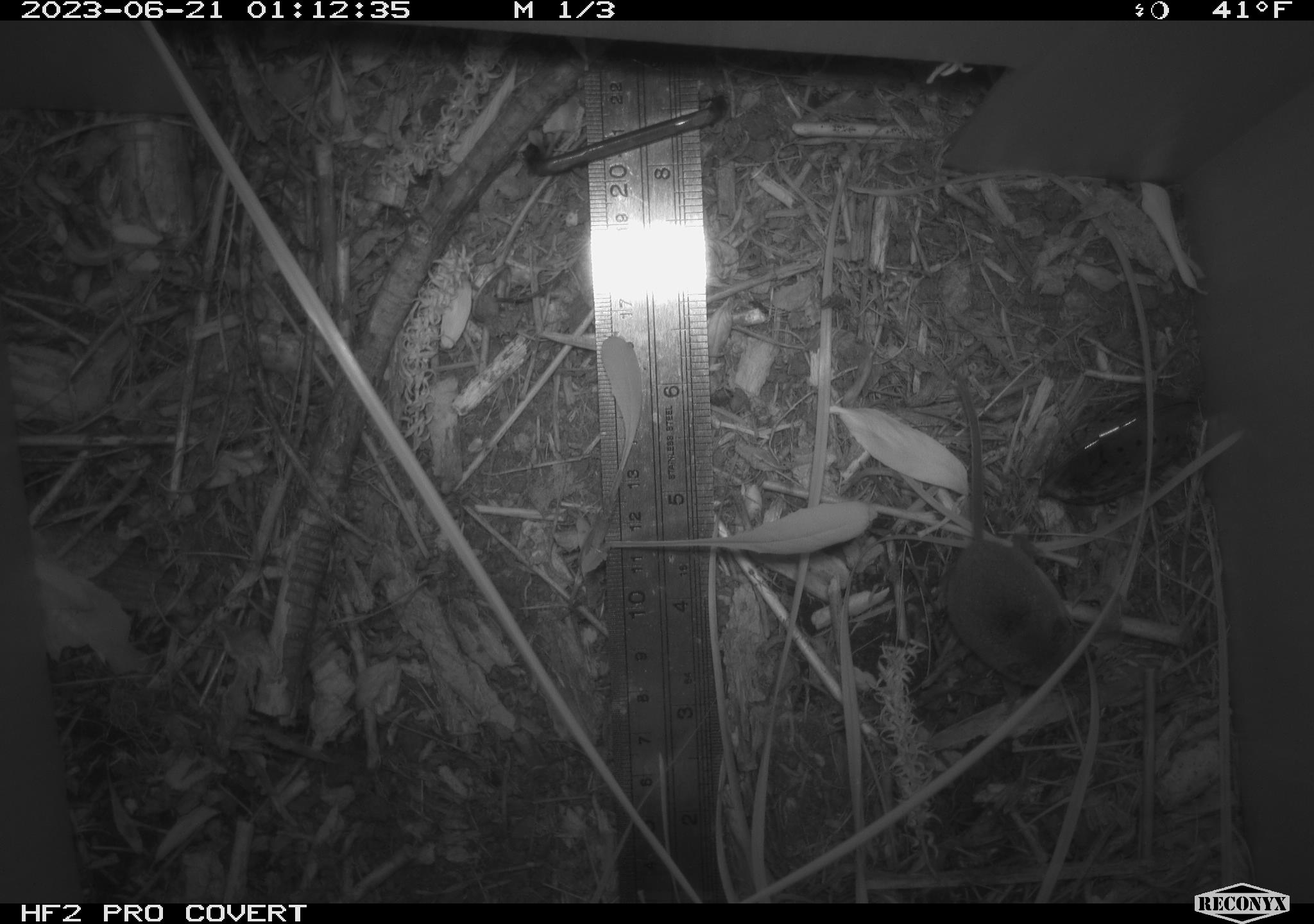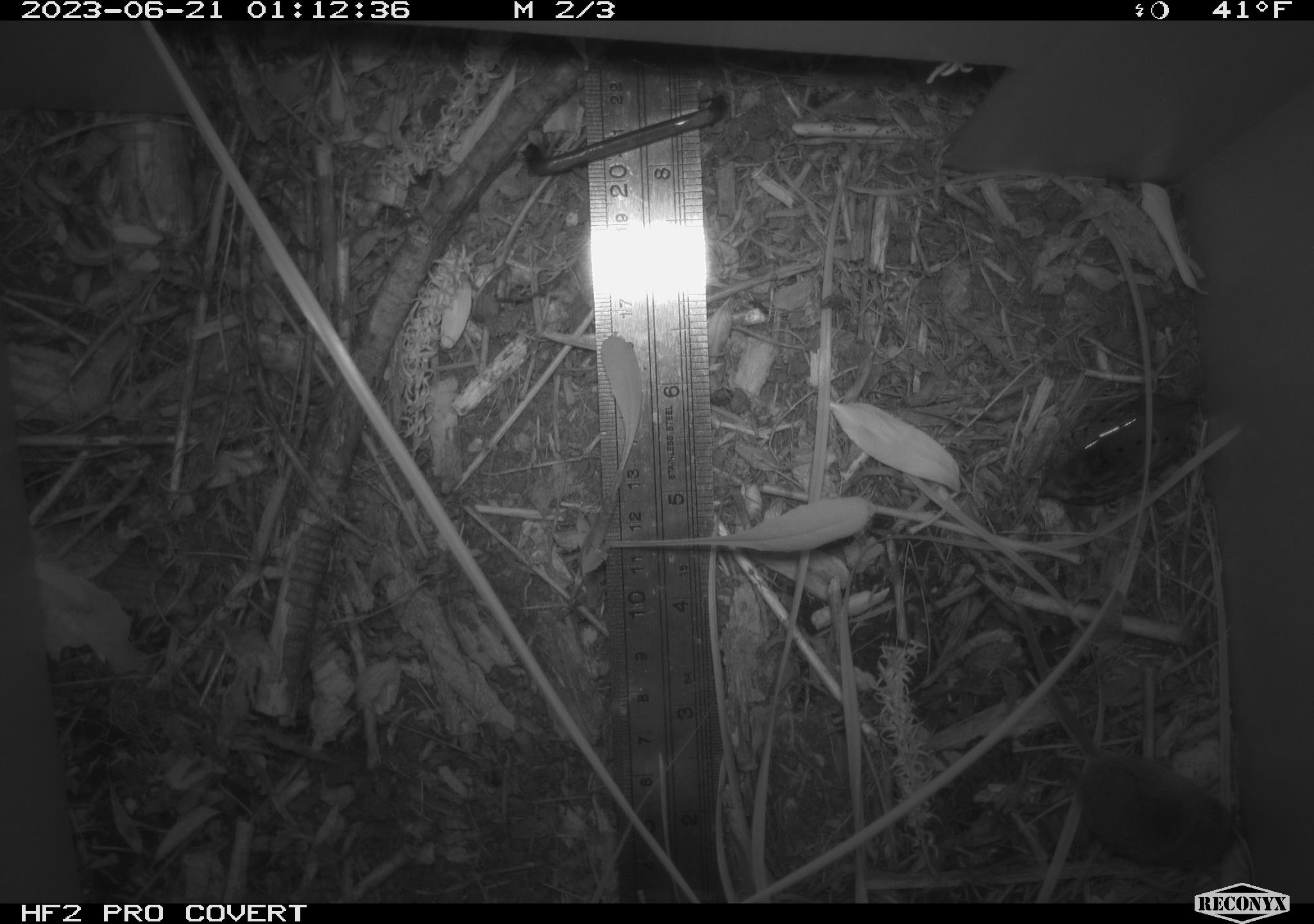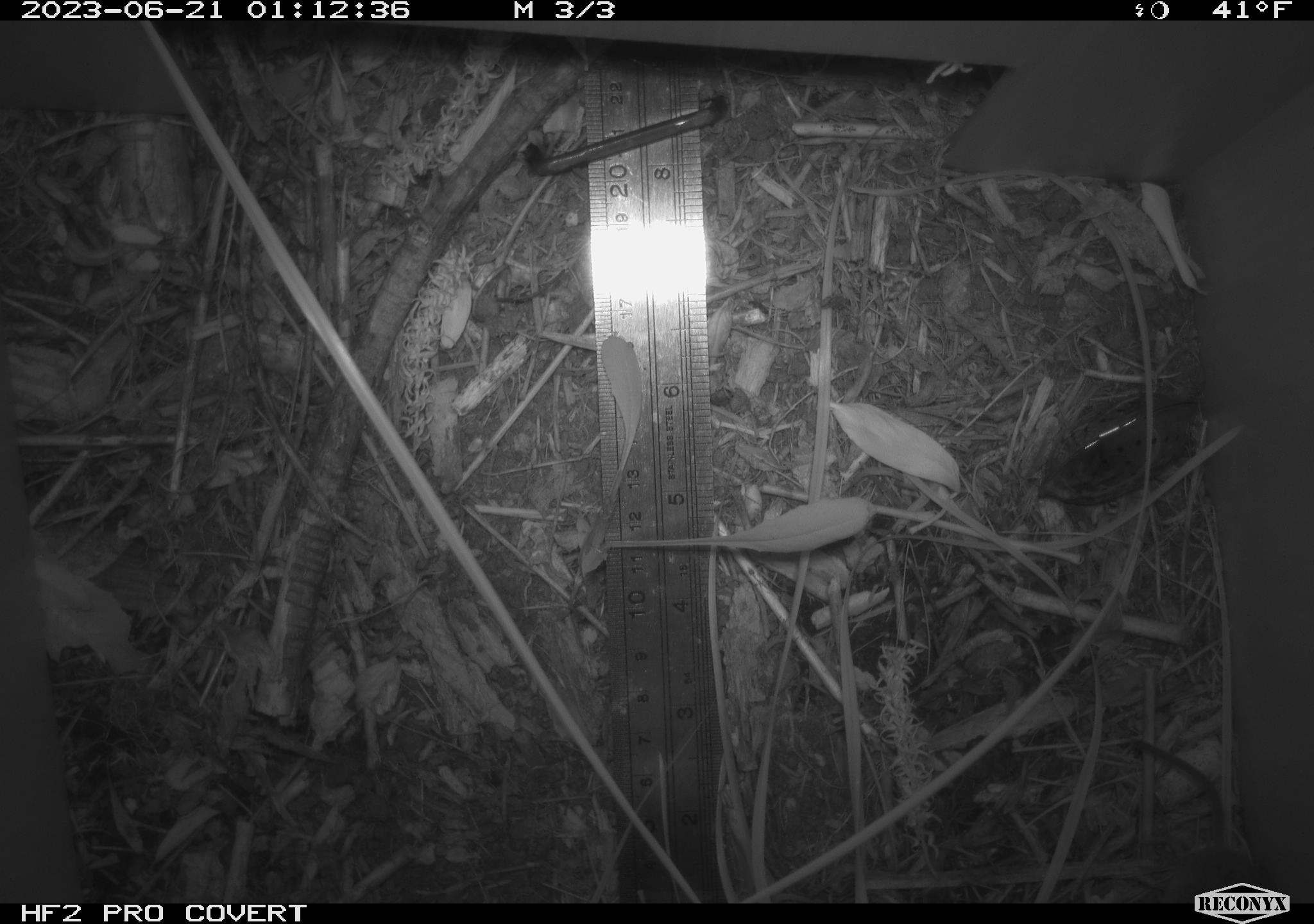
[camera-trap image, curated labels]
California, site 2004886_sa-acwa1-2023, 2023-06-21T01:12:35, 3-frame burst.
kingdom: Animalia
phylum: Chordata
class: Mammalia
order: Eulipotyphla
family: Soricidae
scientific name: Soricidae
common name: shrews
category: soricidae family